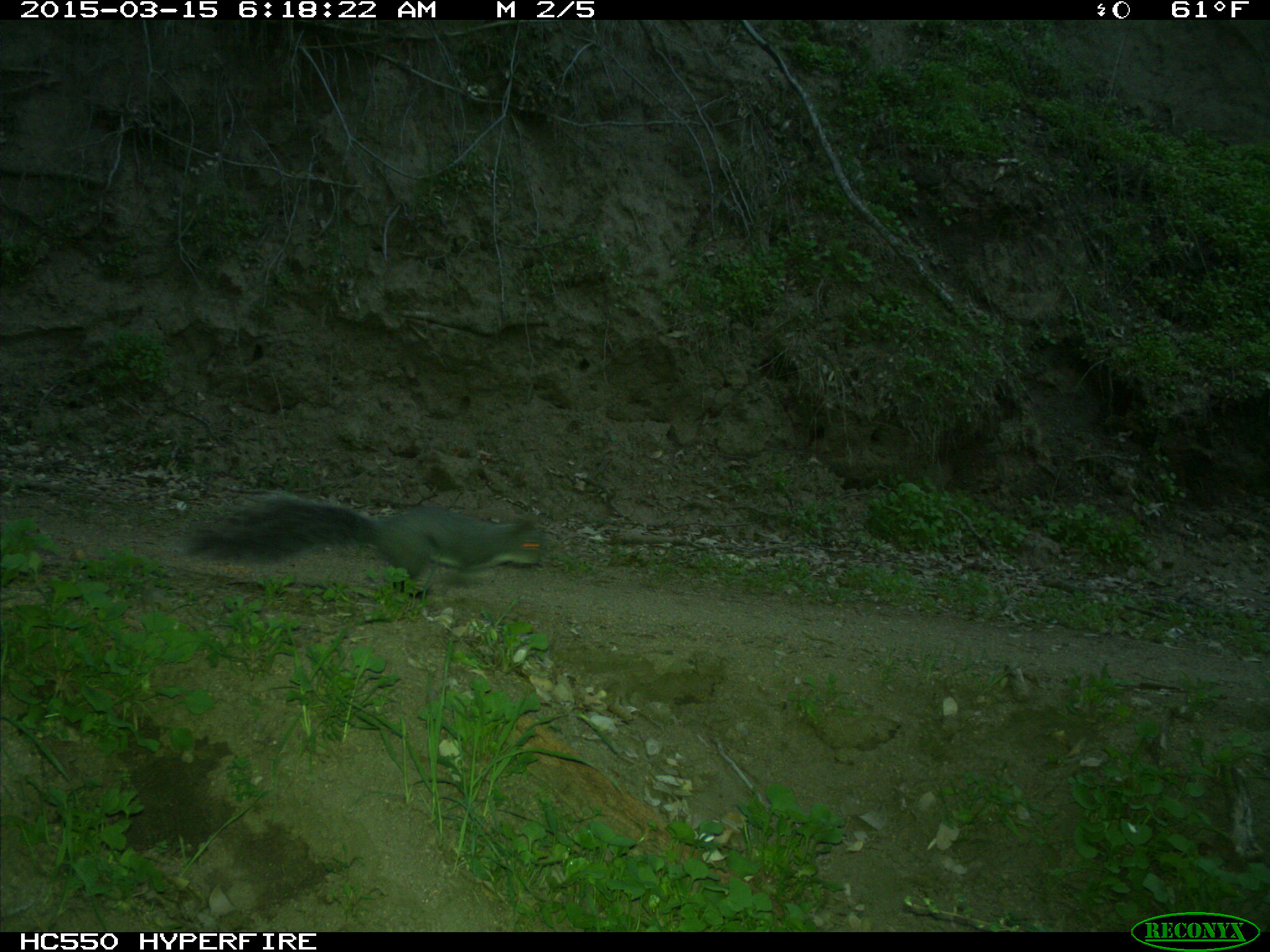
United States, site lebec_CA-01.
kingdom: Animalia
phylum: Chordata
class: Mammalia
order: Rodentia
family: Sciuridae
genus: Sciurus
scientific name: Sciurus carolinensis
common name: eastern gray squirrel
Sciurus carolinensis (eastern gray squirrel).